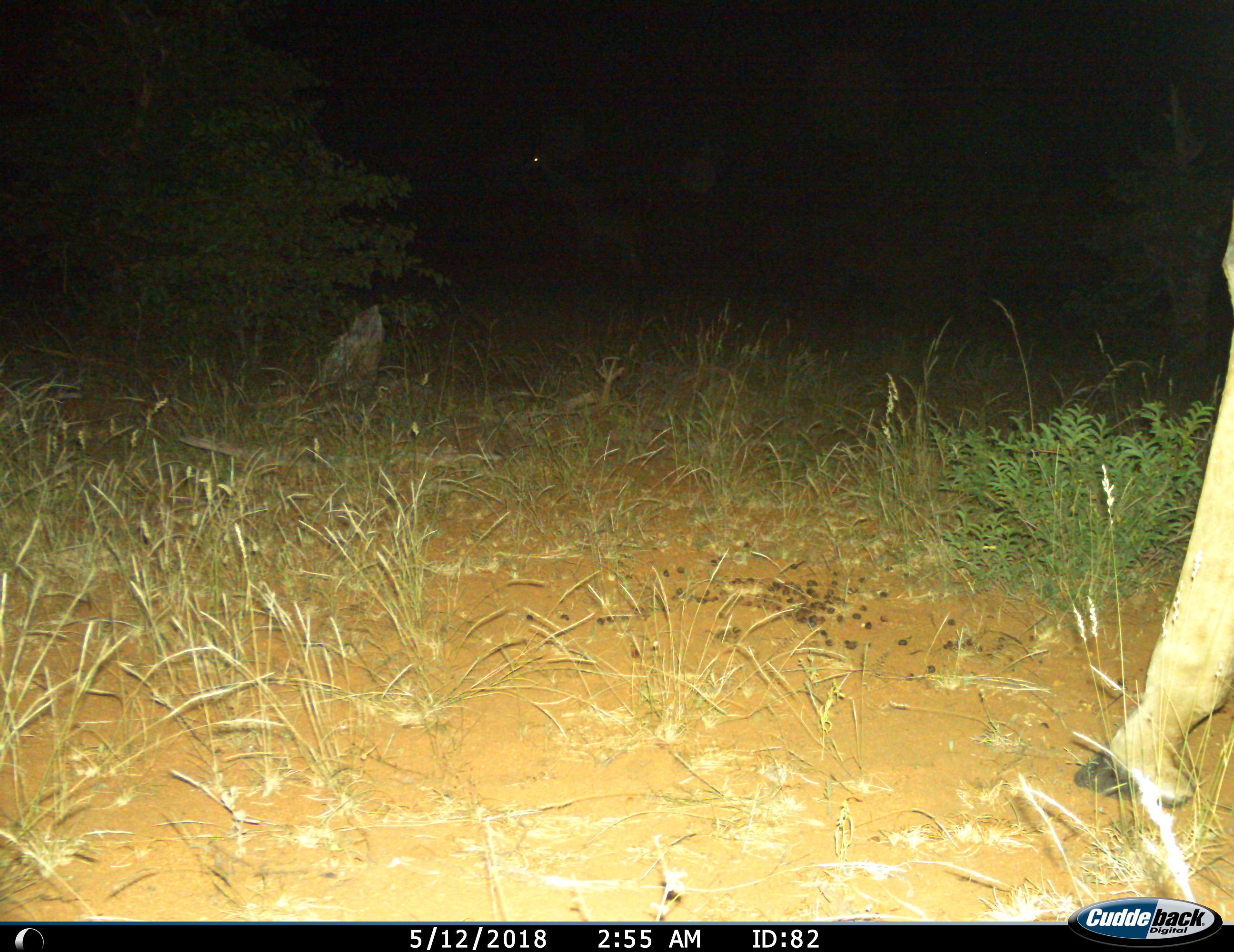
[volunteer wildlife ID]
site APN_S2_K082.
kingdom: Animalia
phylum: Chordata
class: Mammalia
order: Artiodactyla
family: Giraffidae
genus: Giraffa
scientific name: Giraffa camelopardalis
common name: giraffe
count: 1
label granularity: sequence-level